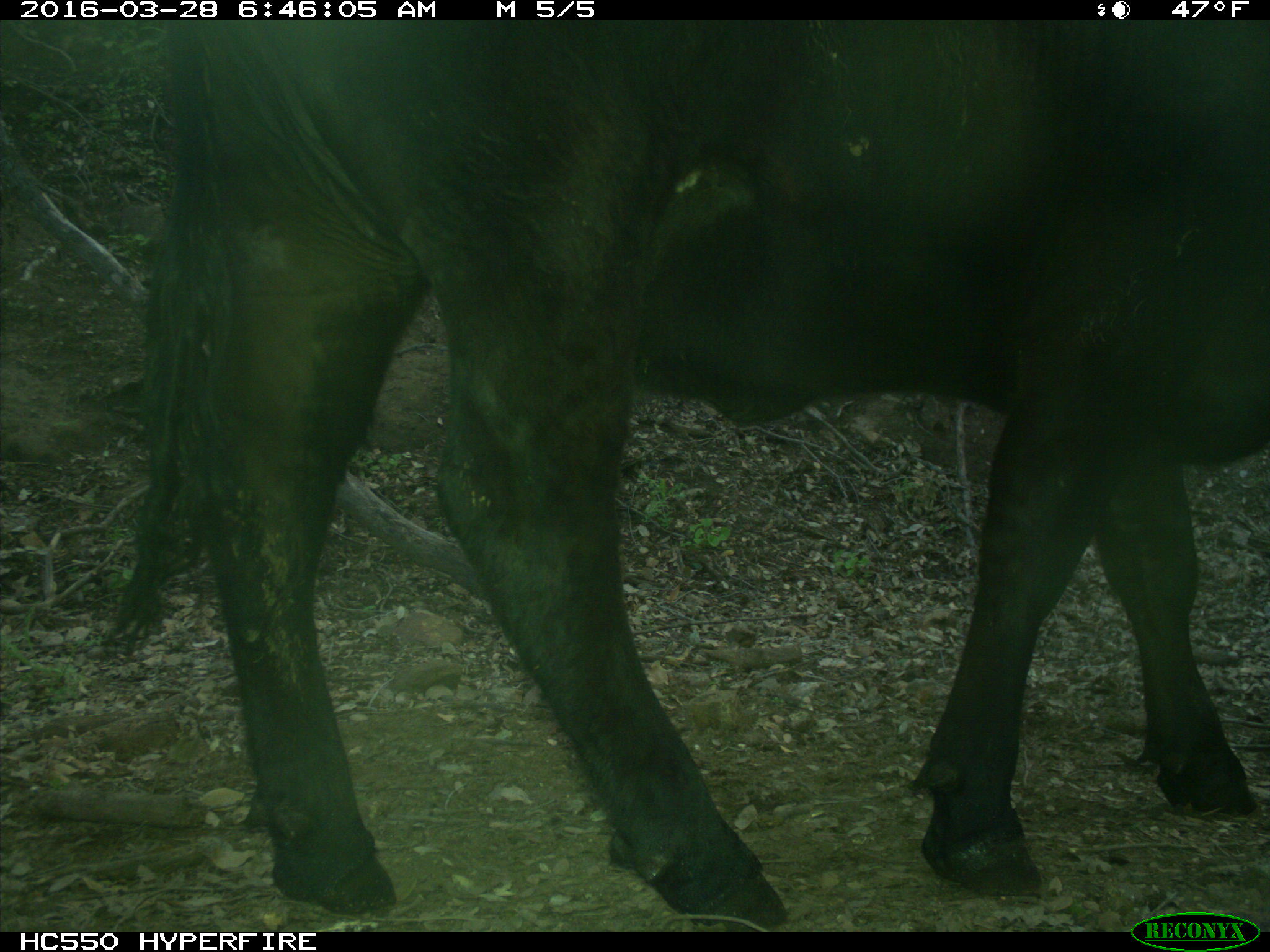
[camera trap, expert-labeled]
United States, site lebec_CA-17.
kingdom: Animalia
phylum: Chordata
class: Mammalia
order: Artiodactyla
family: Bovidae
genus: Bos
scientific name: Bos taurus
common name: domestic cow